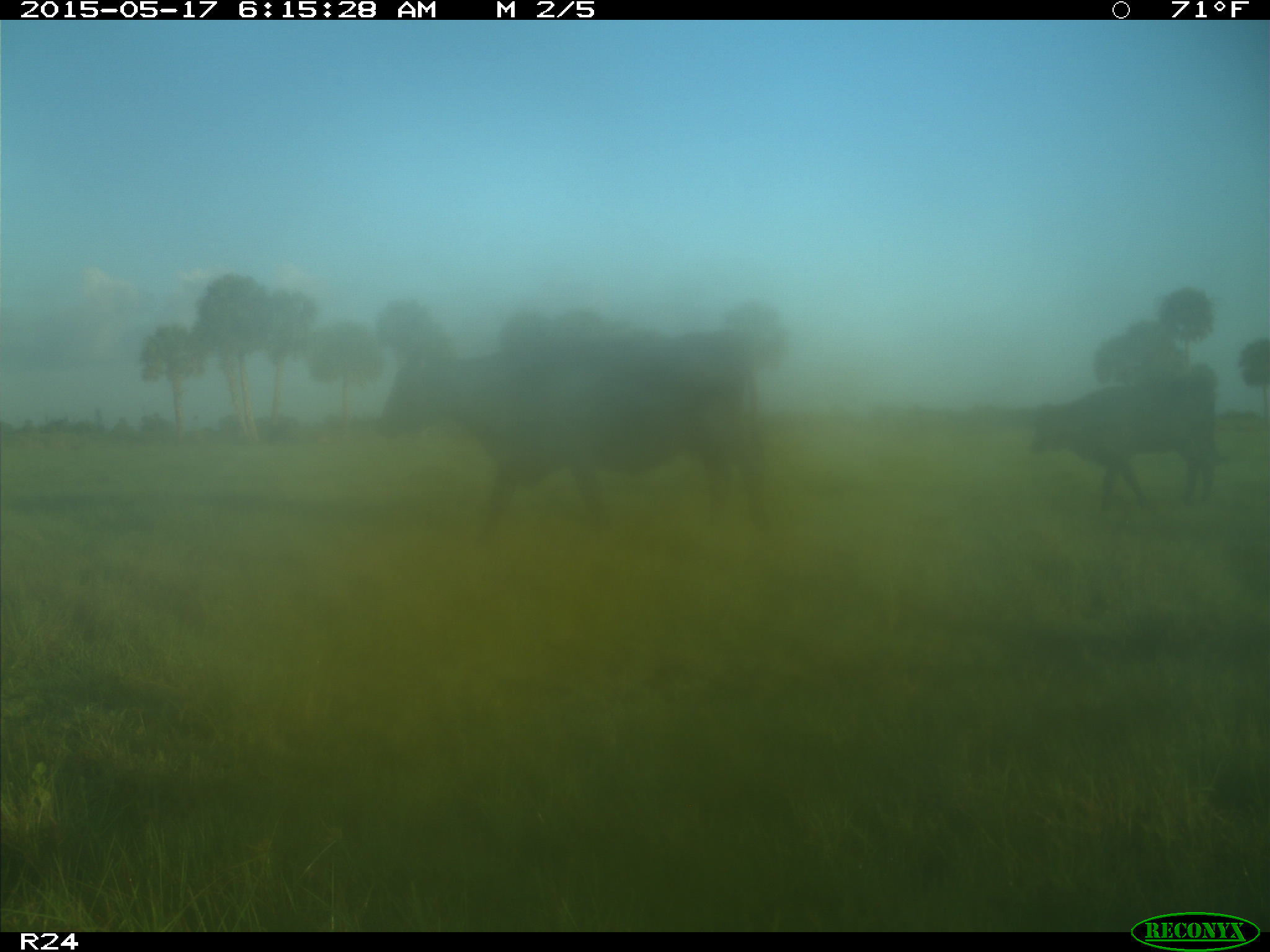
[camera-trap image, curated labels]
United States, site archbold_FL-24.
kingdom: Animalia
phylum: Chordata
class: Mammalia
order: Artiodactyla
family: Bovidae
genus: Bos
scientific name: Bos taurus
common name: domestic cow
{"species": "Bos taurus (domestic cow)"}